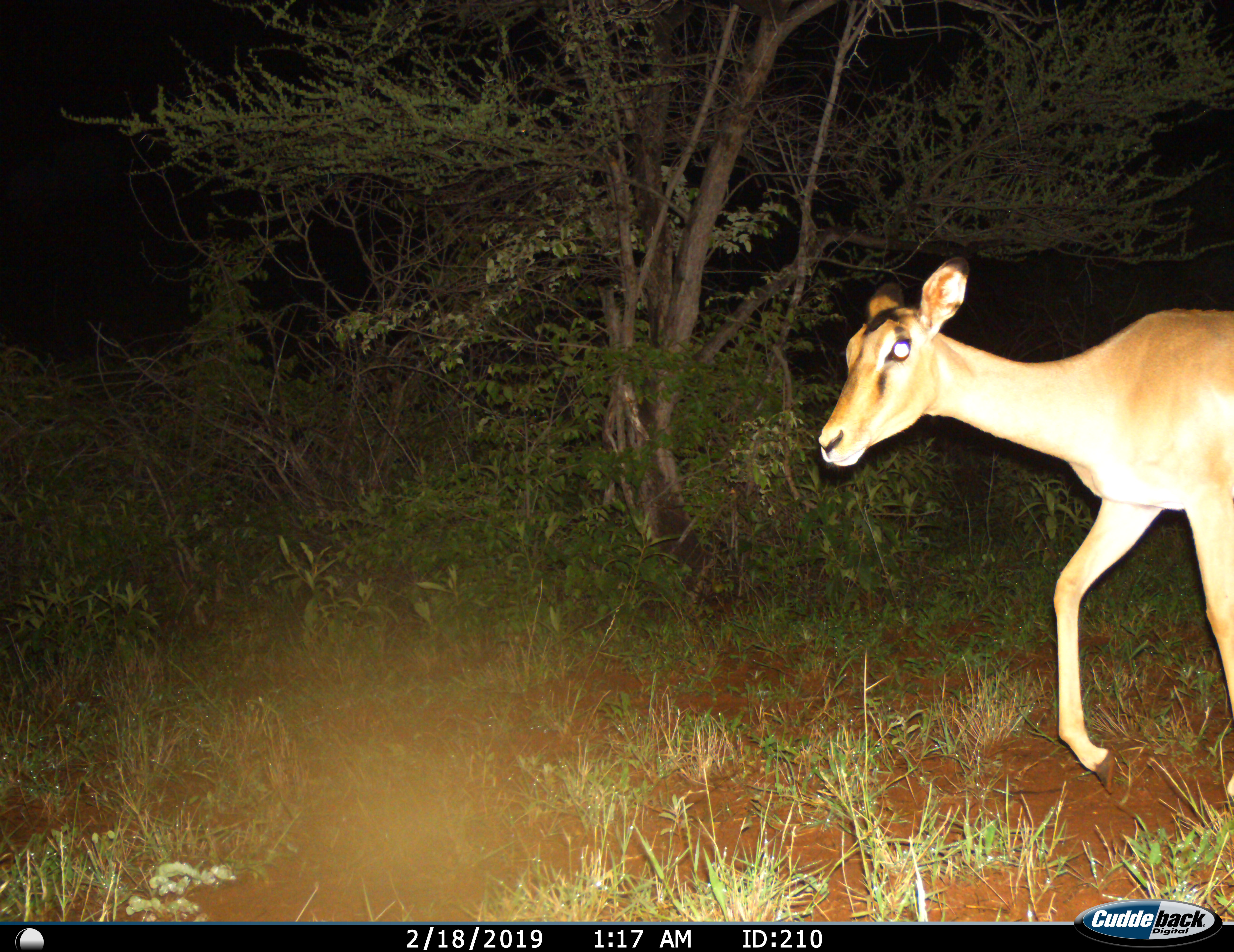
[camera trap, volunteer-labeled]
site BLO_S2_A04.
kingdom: Animalia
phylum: Chordata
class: Mammalia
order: Artiodactyla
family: Bovidae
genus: Aepyceros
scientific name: Aepyceros melampus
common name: impala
Impala (Aepyceros melampus), count 1. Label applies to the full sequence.